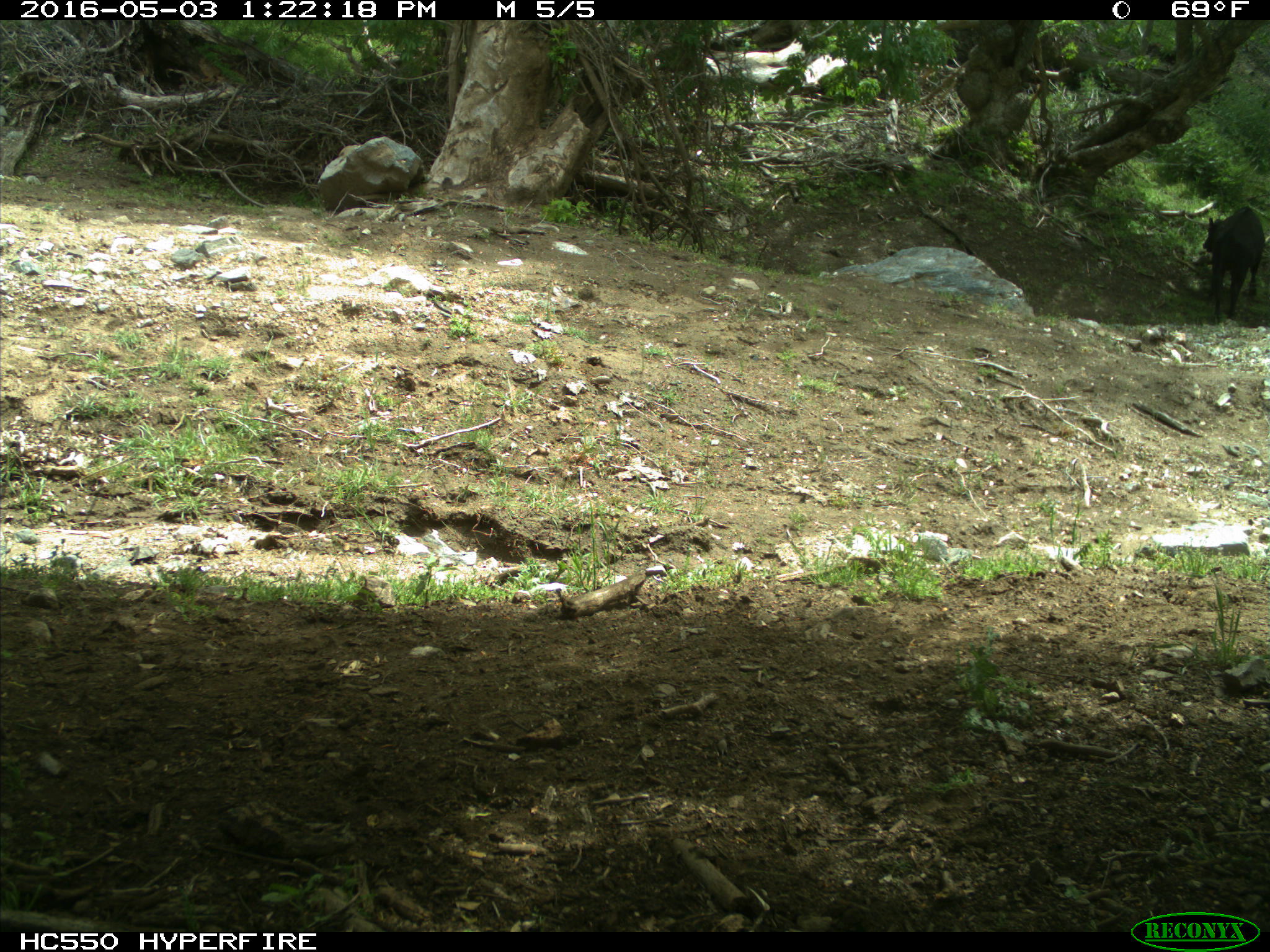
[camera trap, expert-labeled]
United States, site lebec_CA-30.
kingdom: Animalia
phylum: Chordata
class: Mammalia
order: Artiodactyla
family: Bovidae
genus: Bos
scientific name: Bos taurus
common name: domestic cow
Bos taurus (domestic cow).